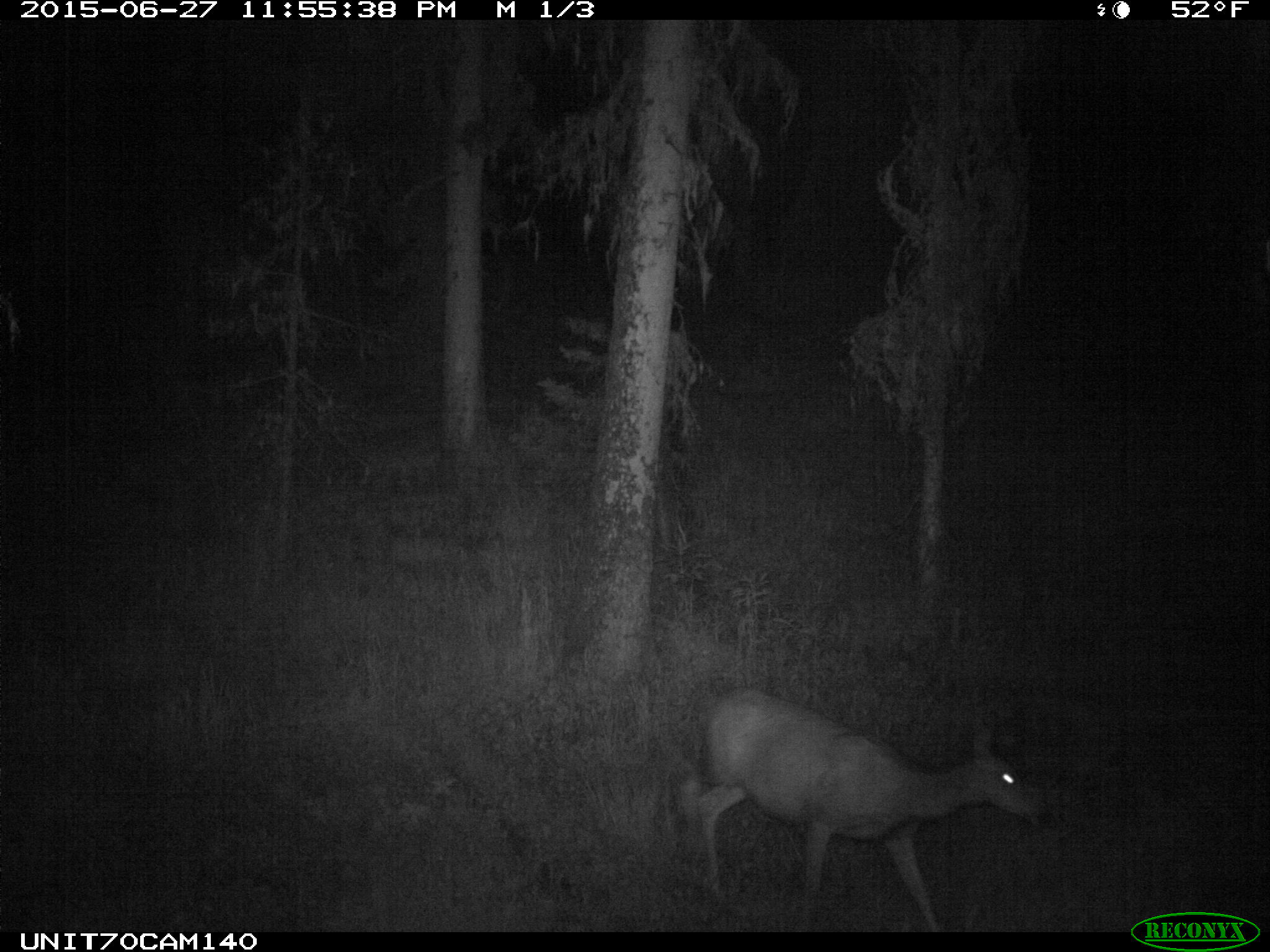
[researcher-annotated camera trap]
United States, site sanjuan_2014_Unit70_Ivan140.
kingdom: Animalia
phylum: Chordata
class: Mammalia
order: Artiodactyla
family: Cervidae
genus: Odocoileus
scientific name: Odocoileus hemionus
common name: mule deer